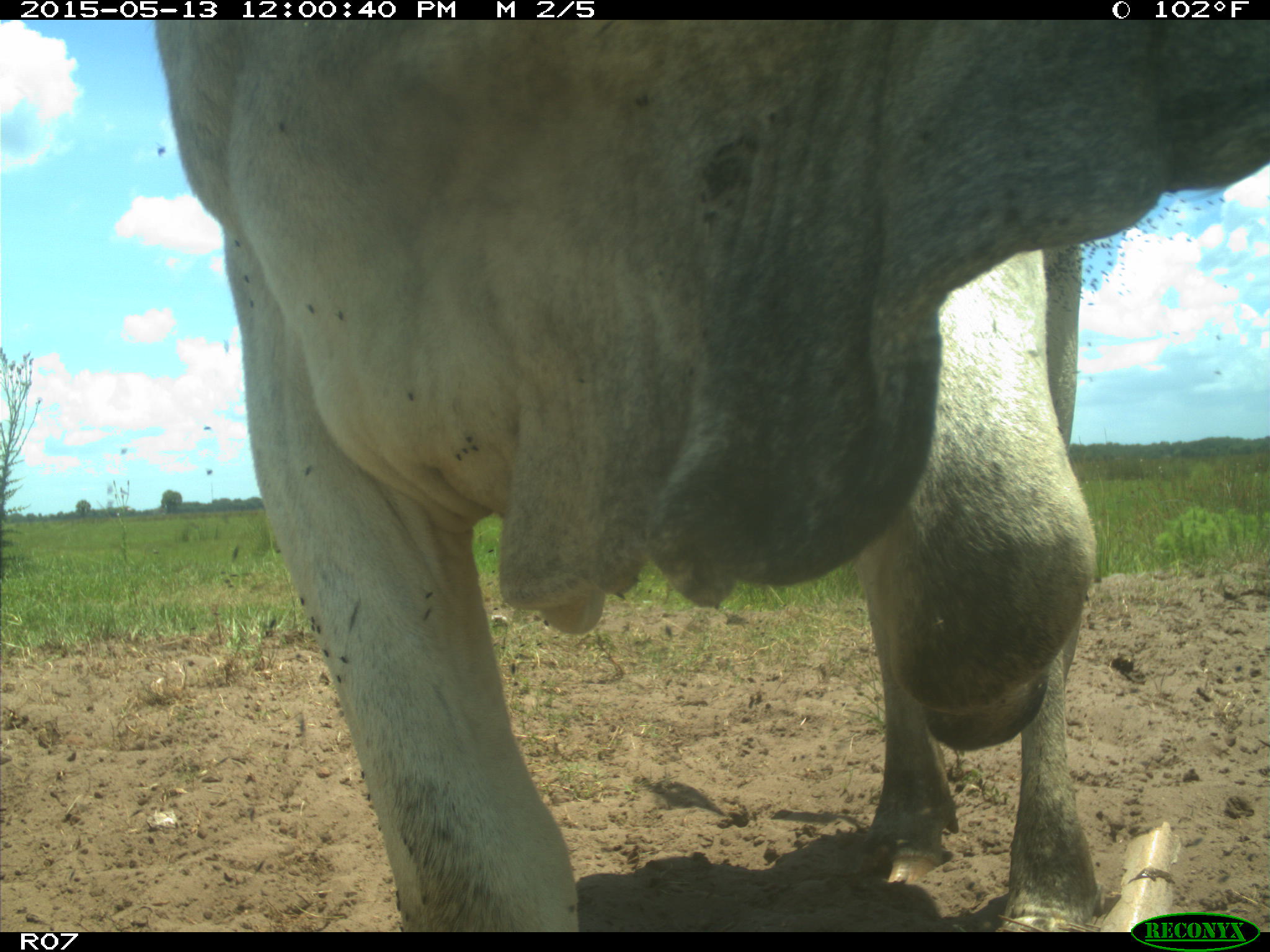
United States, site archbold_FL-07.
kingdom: Animalia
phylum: Chordata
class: Mammalia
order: Artiodactyla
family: Bovidae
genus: Bos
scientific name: Bos taurus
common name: domestic cow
Bos taurus (domestic cow).